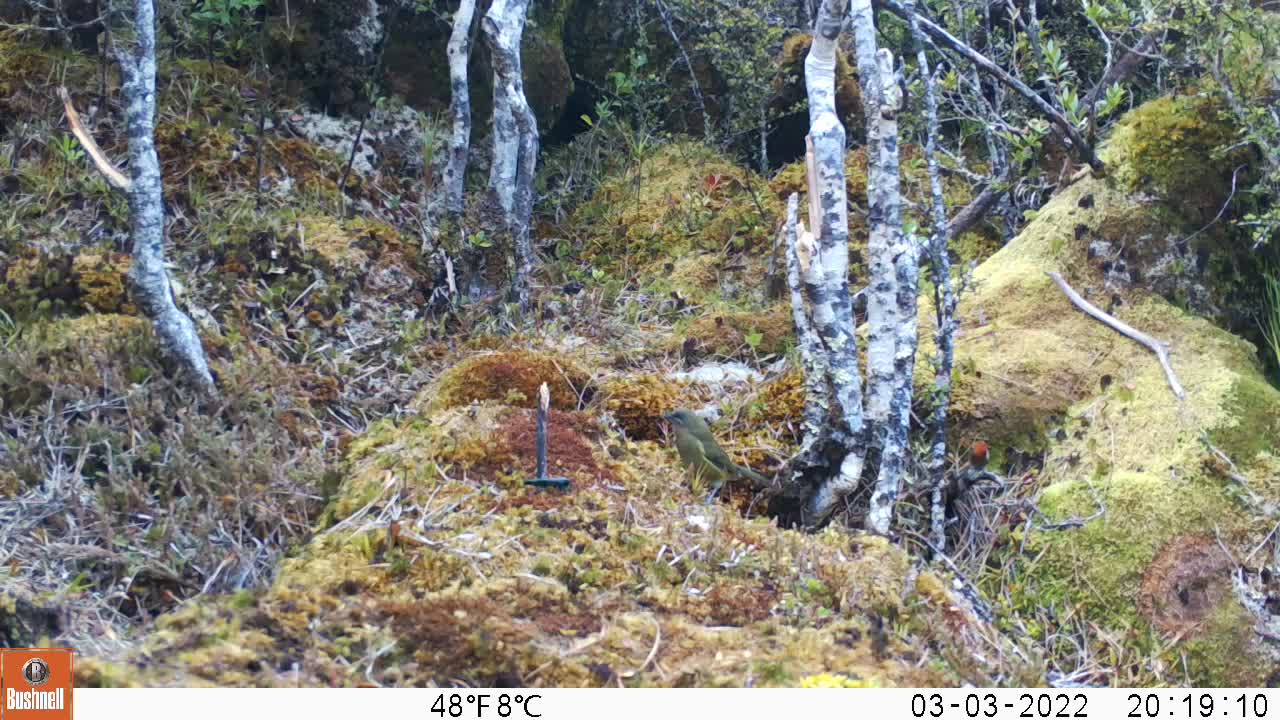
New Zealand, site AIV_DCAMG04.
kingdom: Animalia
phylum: Chordata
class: Aves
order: Passeriformes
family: Meliphagidae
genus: Anthornis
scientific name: Anthornis melanura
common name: new zealand bellbird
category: bellbird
Bellbird (new zealand bellbird) (Anthornis melanura).